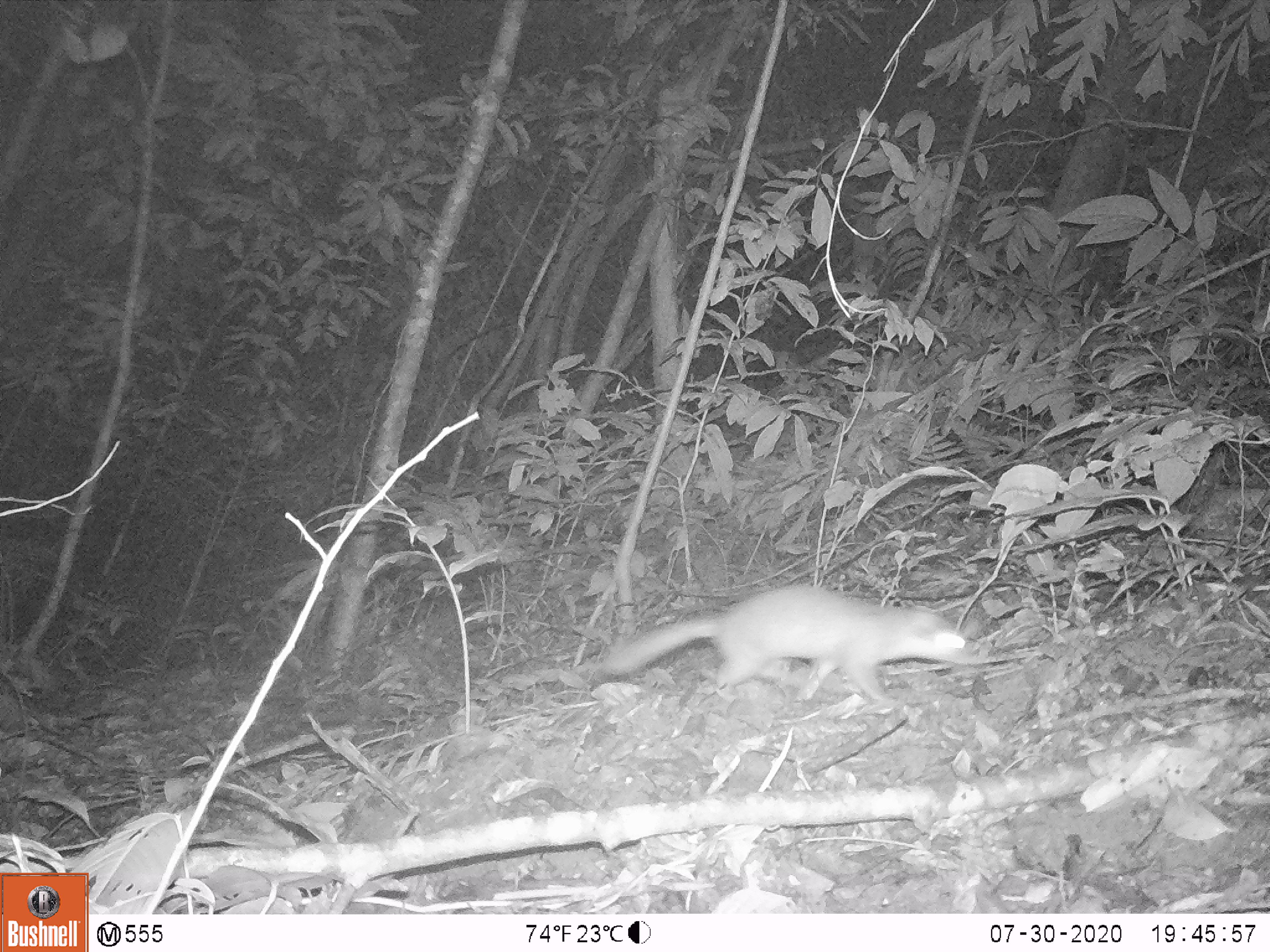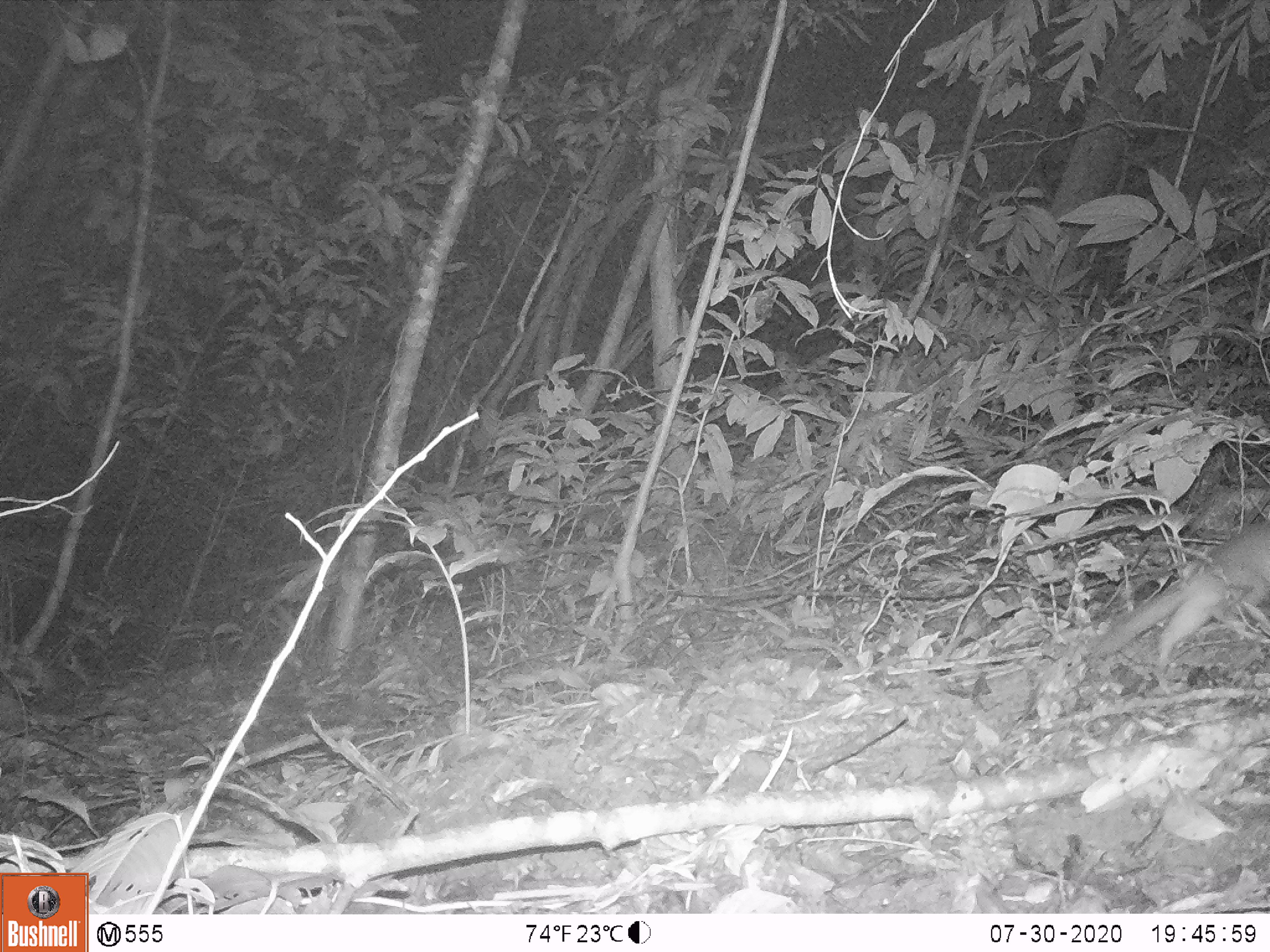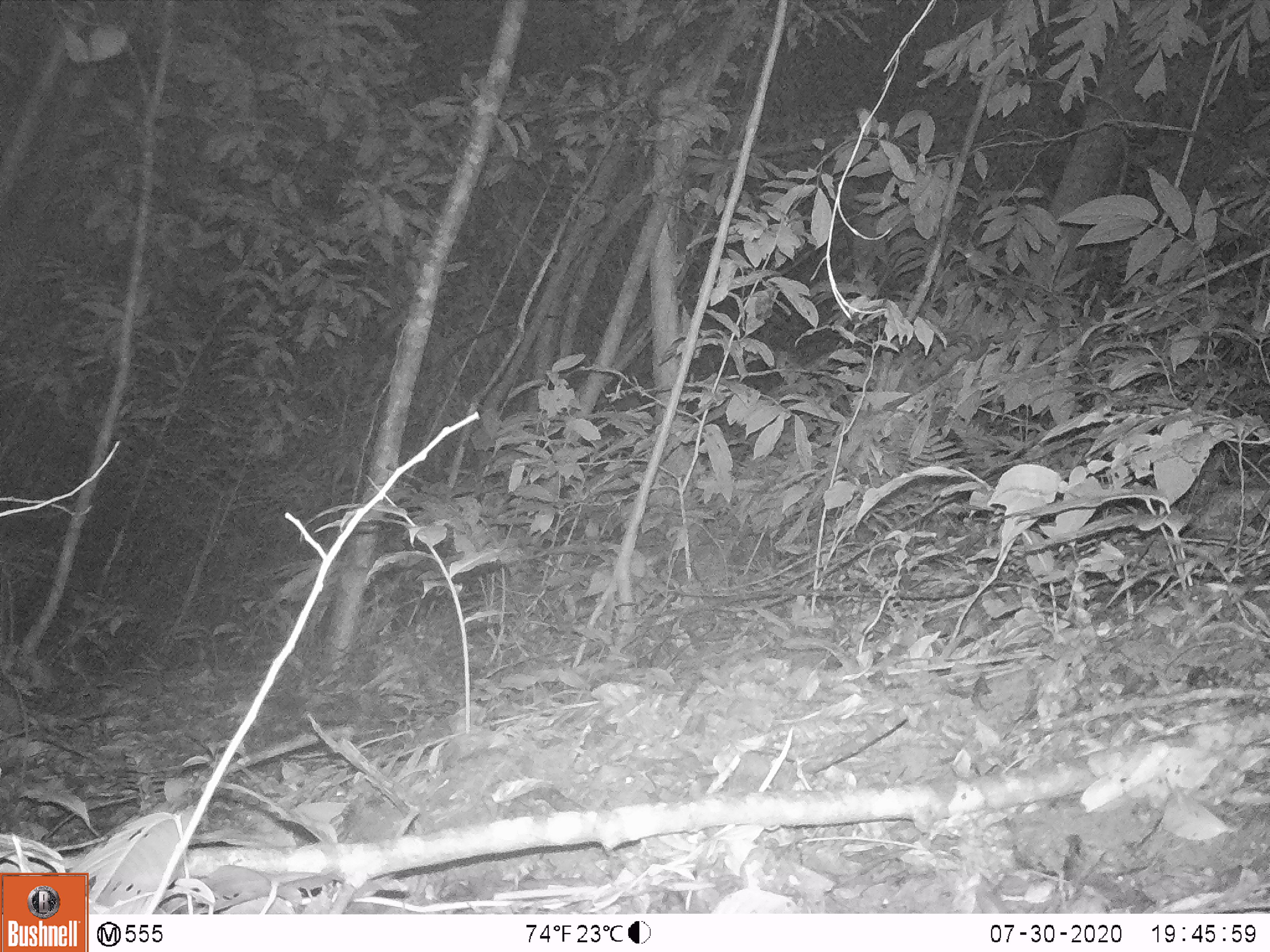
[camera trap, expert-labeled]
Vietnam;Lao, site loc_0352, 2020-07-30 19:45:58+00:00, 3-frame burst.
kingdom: Animalia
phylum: Chordata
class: Mammalia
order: Carnivora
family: Mustelidae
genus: Melogale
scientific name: Melogale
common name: ferret badger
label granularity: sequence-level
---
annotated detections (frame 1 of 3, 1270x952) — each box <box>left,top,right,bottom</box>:
ferret badger: <box>602,585,972,708</box>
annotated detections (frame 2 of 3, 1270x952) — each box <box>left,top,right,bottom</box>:
ferret badger: <box>1090,521,1270,667</box>